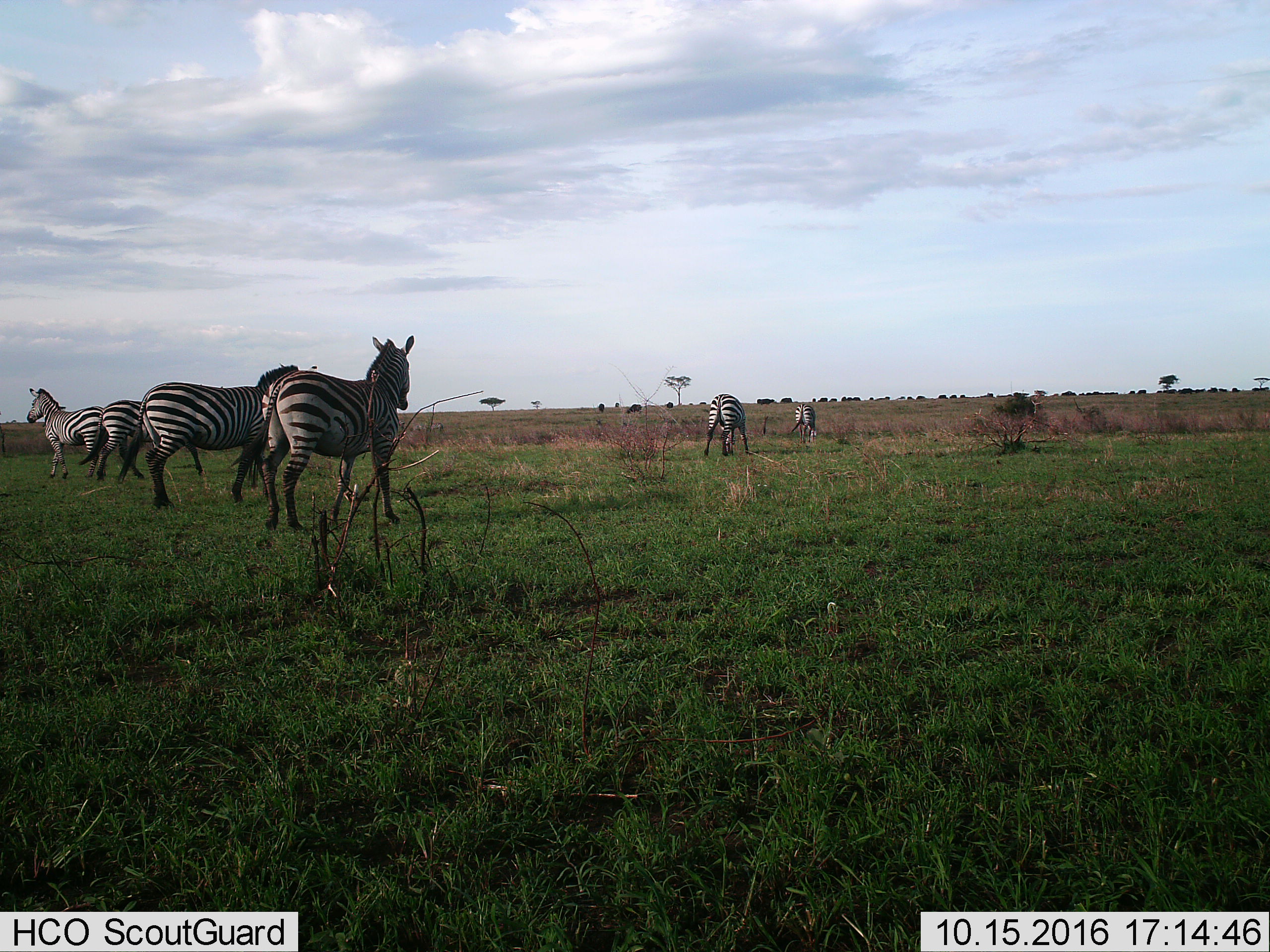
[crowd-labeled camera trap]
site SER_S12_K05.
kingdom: Animalia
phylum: Chordata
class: Mammalia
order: Perissodactyla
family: Equidae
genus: Equus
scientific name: Equus quagga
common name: plains zebra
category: zebraplains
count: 6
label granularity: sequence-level